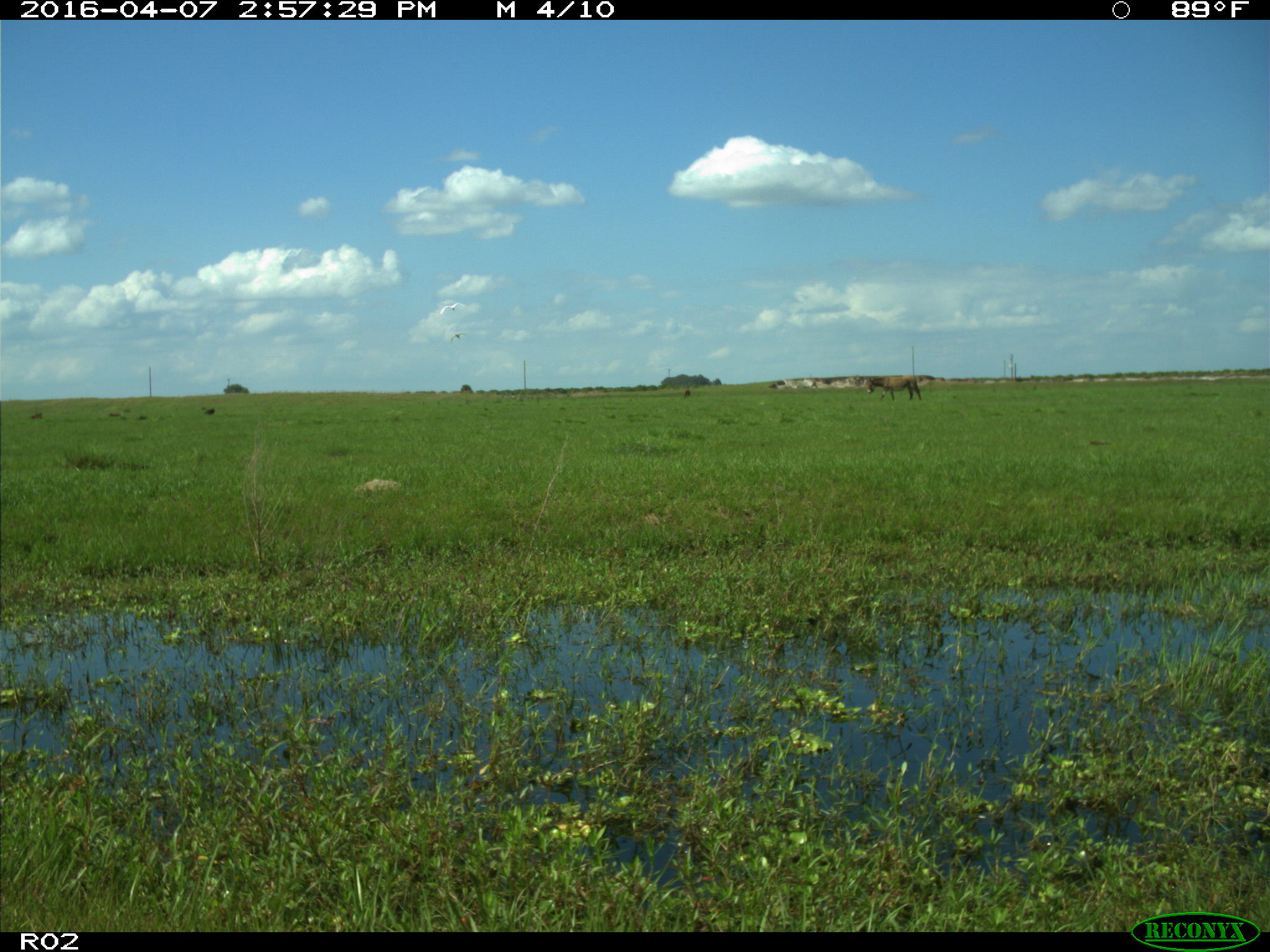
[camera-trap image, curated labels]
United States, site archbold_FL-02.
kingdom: Animalia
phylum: Chordata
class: Mammalia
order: Artiodactyla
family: Bovidae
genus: Bos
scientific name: Bos taurus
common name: domestic cow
Bos taurus (domestic cow).